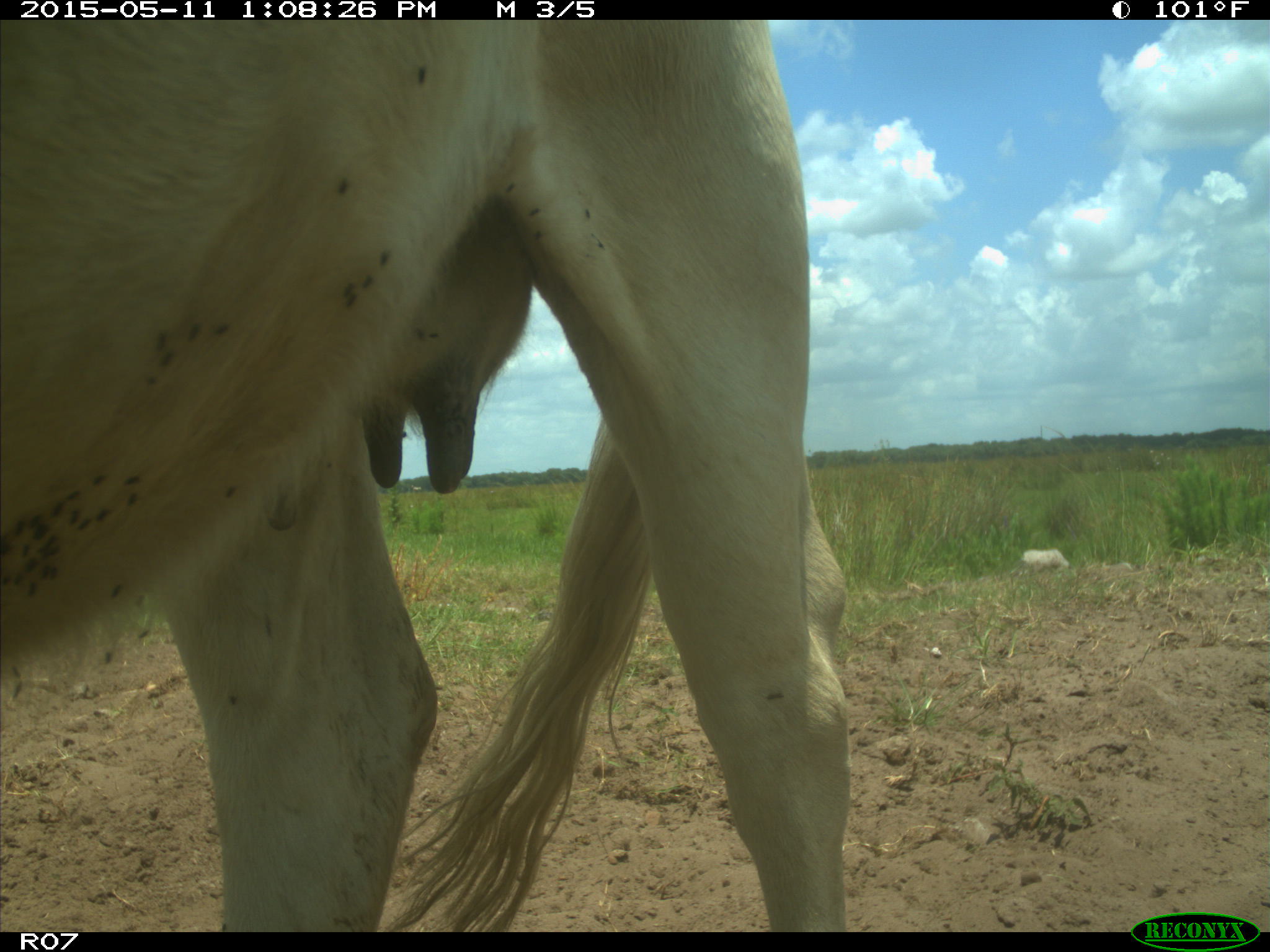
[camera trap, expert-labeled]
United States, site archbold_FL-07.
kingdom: Animalia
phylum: Chordata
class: Mammalia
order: Artiodactyla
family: Bovidae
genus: Bos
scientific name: Bos taurus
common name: domestic cow